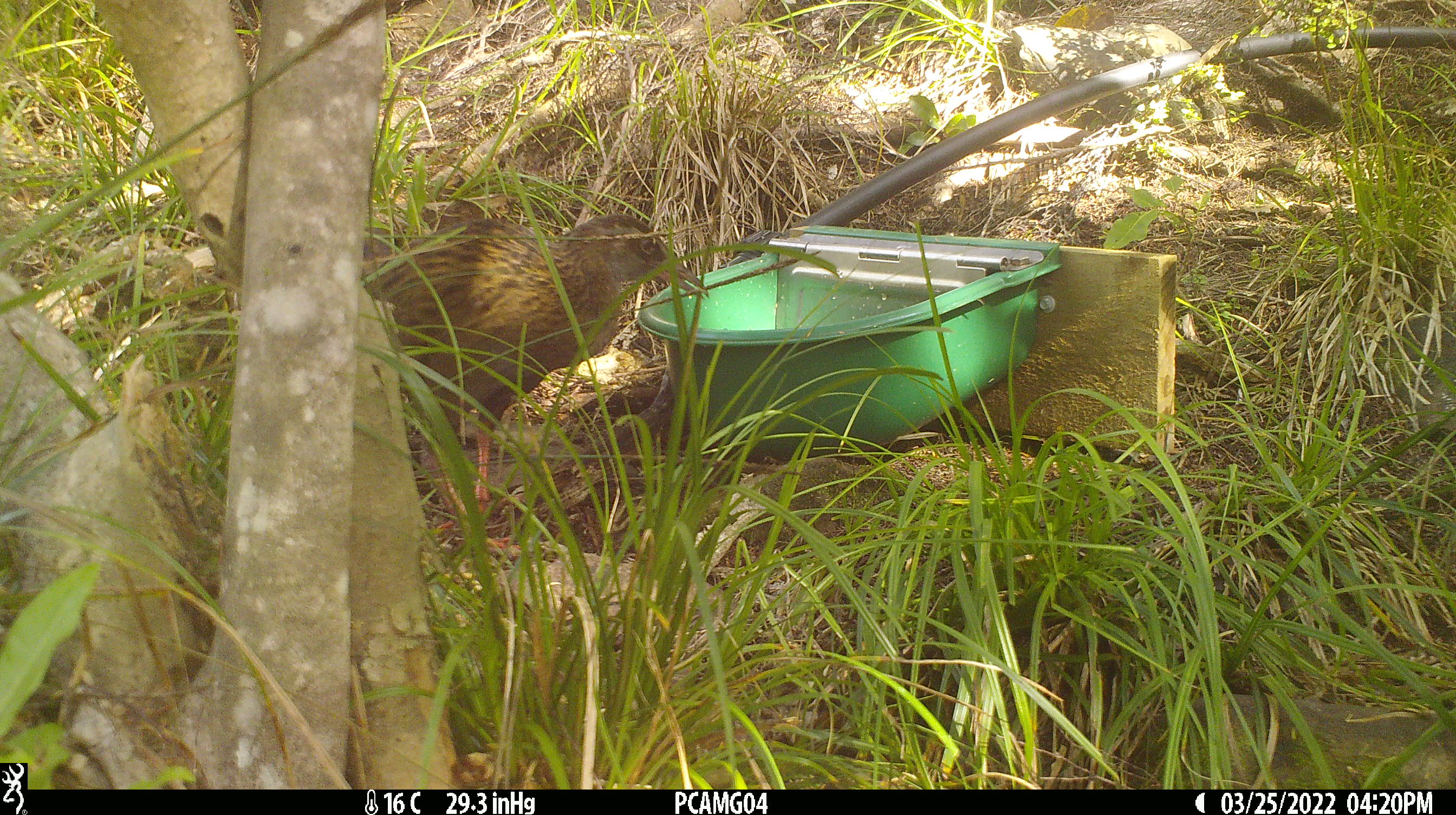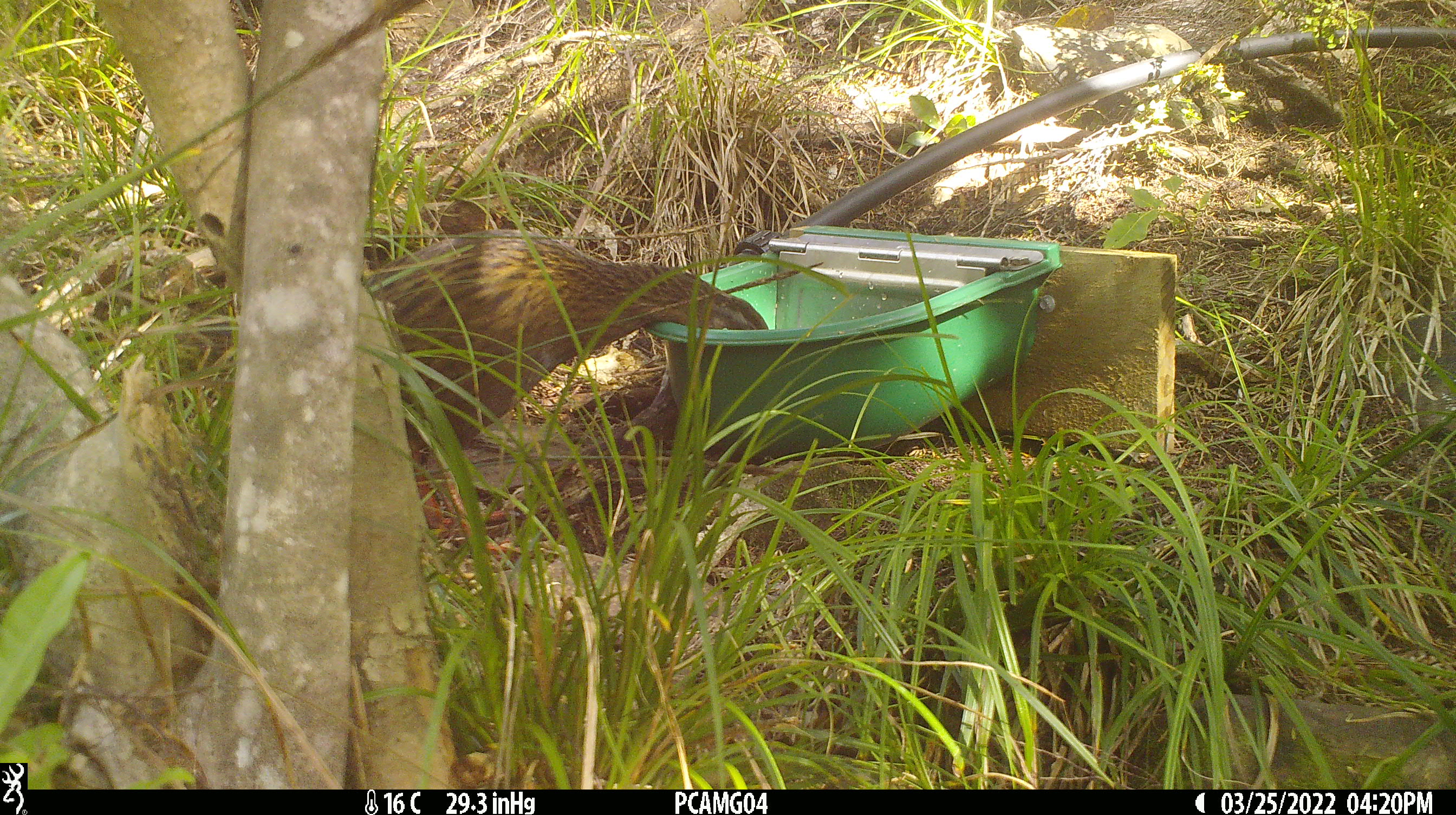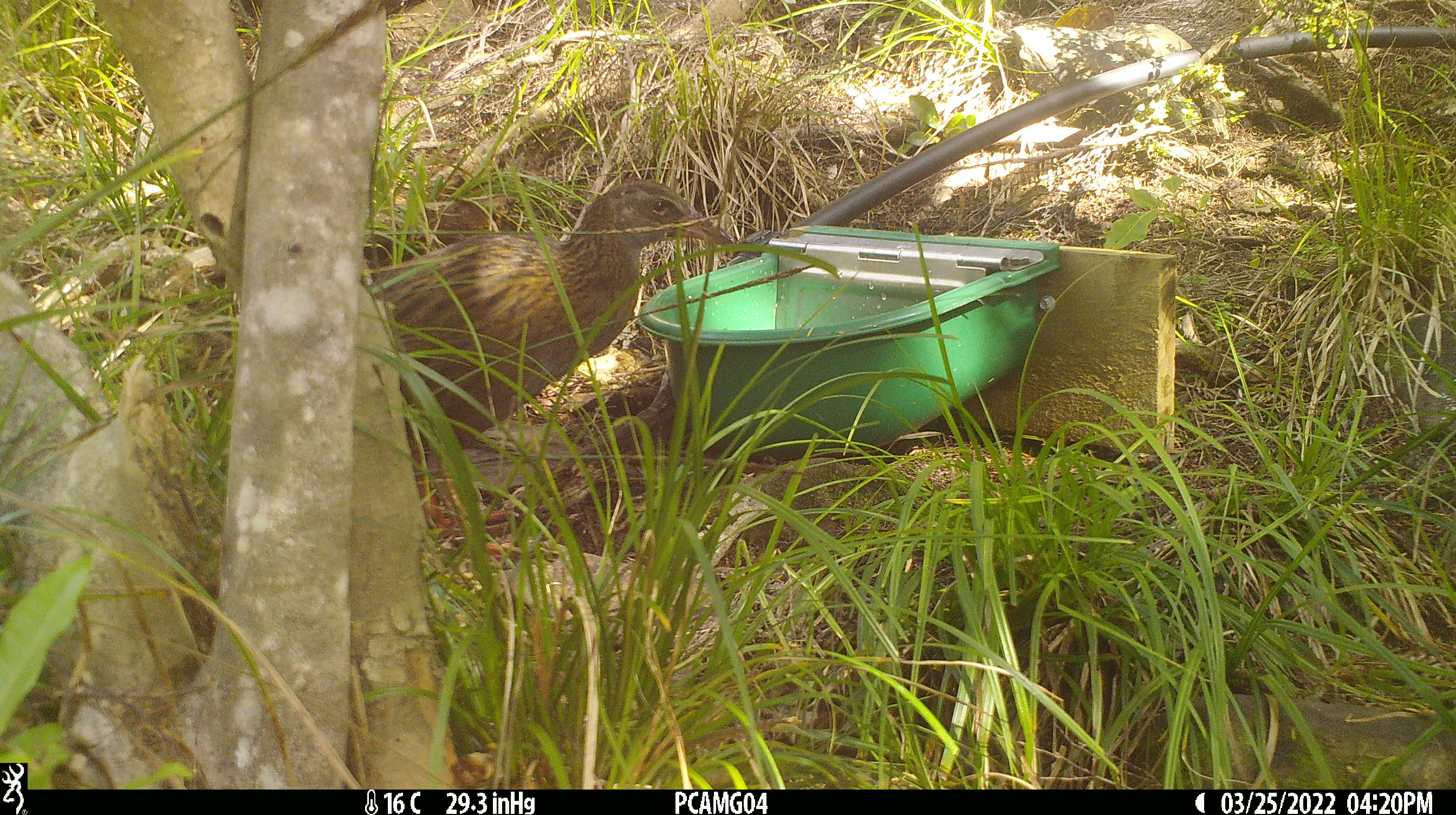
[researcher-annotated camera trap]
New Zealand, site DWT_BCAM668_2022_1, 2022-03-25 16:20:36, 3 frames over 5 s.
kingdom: Animalia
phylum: Chordata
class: Aves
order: Gruiformes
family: Rallidae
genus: Gallirallus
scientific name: Gallirallus australis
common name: weka